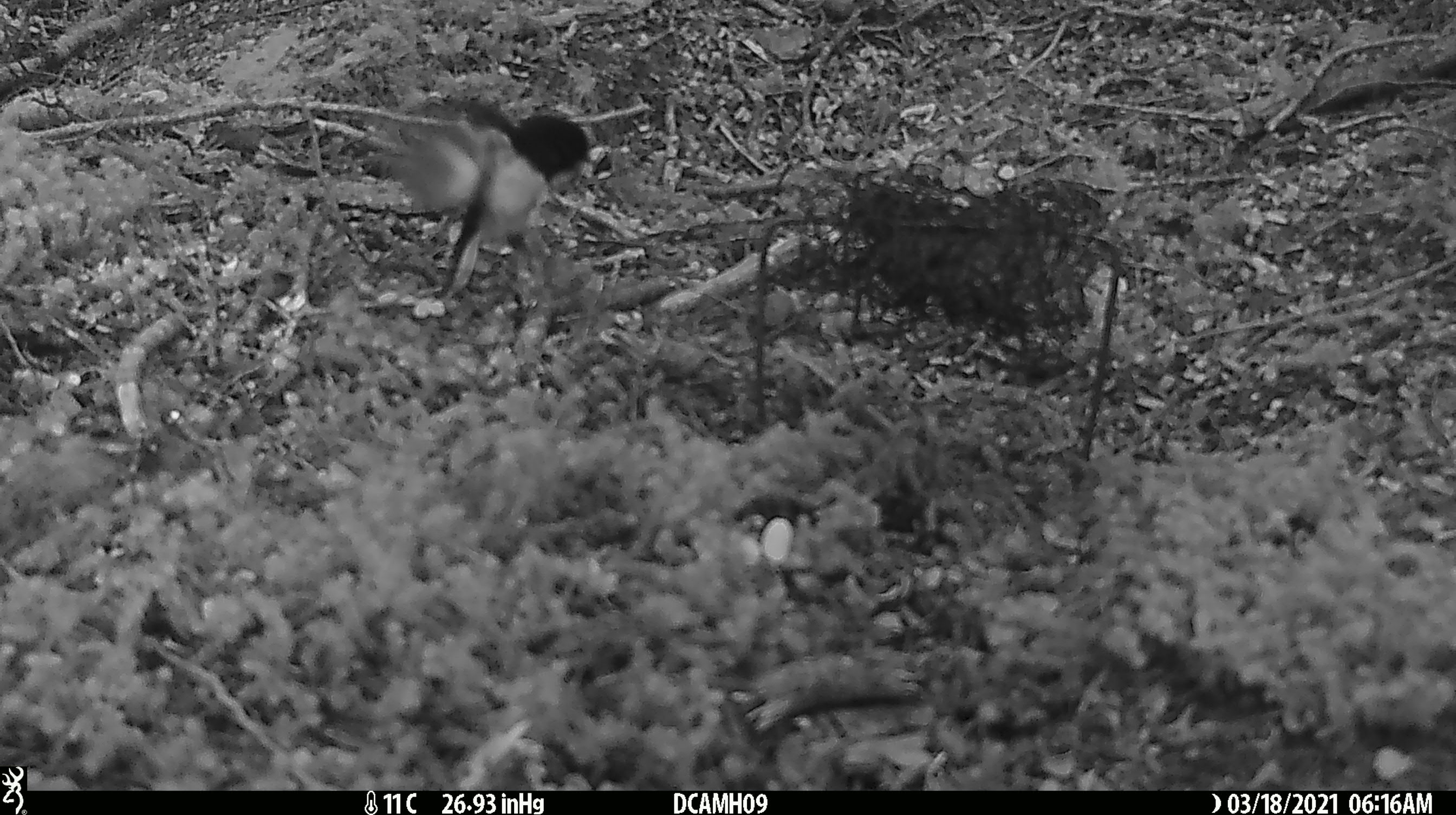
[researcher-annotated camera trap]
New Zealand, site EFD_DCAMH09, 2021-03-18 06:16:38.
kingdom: Animalia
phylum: Chordata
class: Aves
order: Passeriformes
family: Petroicidae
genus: Petroica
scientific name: Petroica macrocephala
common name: tomtit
Tomtit (Petroica macrocephala).